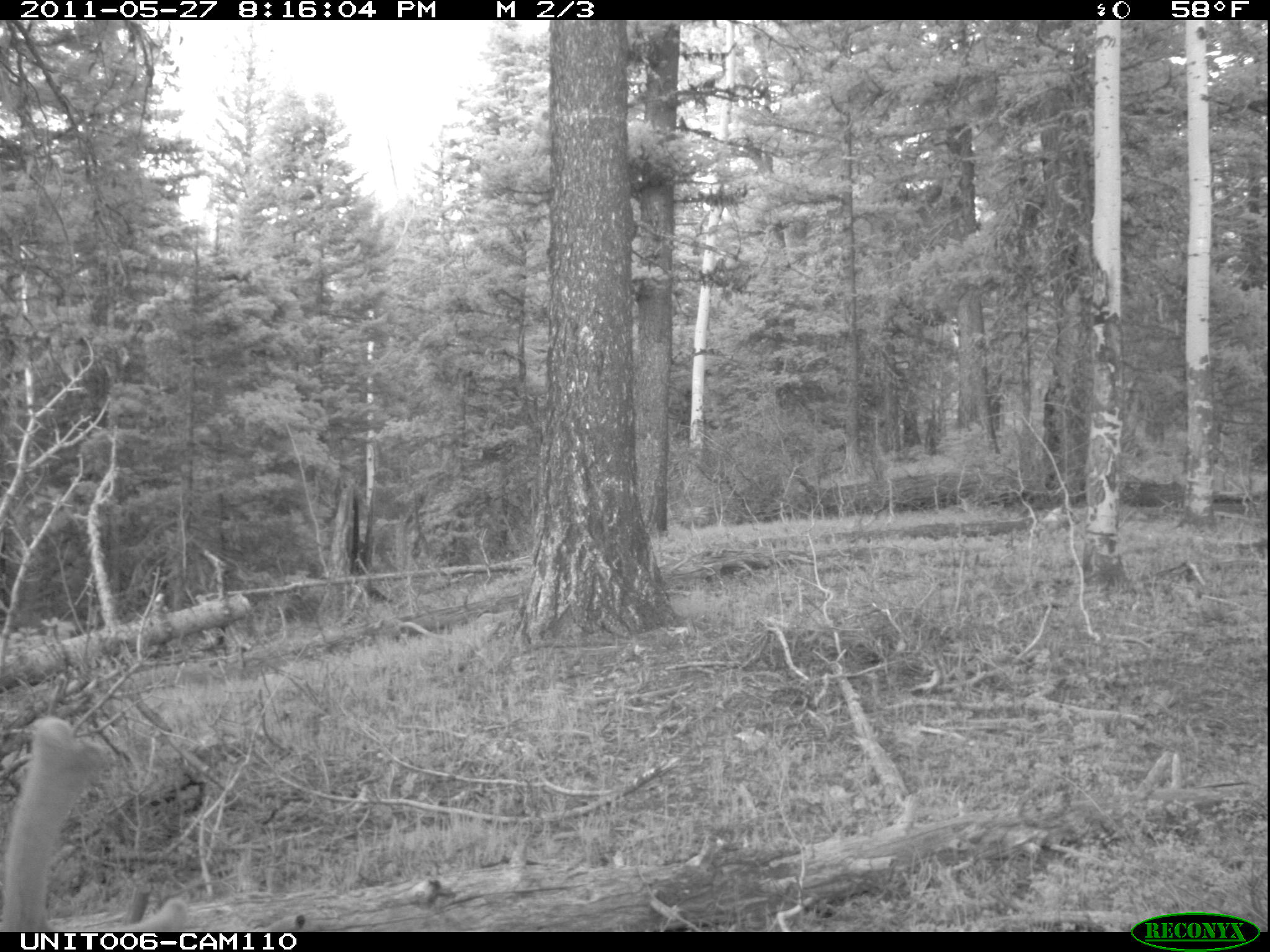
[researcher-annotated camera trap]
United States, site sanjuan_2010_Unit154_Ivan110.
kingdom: Animalia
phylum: Chordata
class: Mammalia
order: Artiodactyla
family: Cervidae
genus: Cervus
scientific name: Cervus elaphus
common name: red deer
Cervus elaphus (red deer).